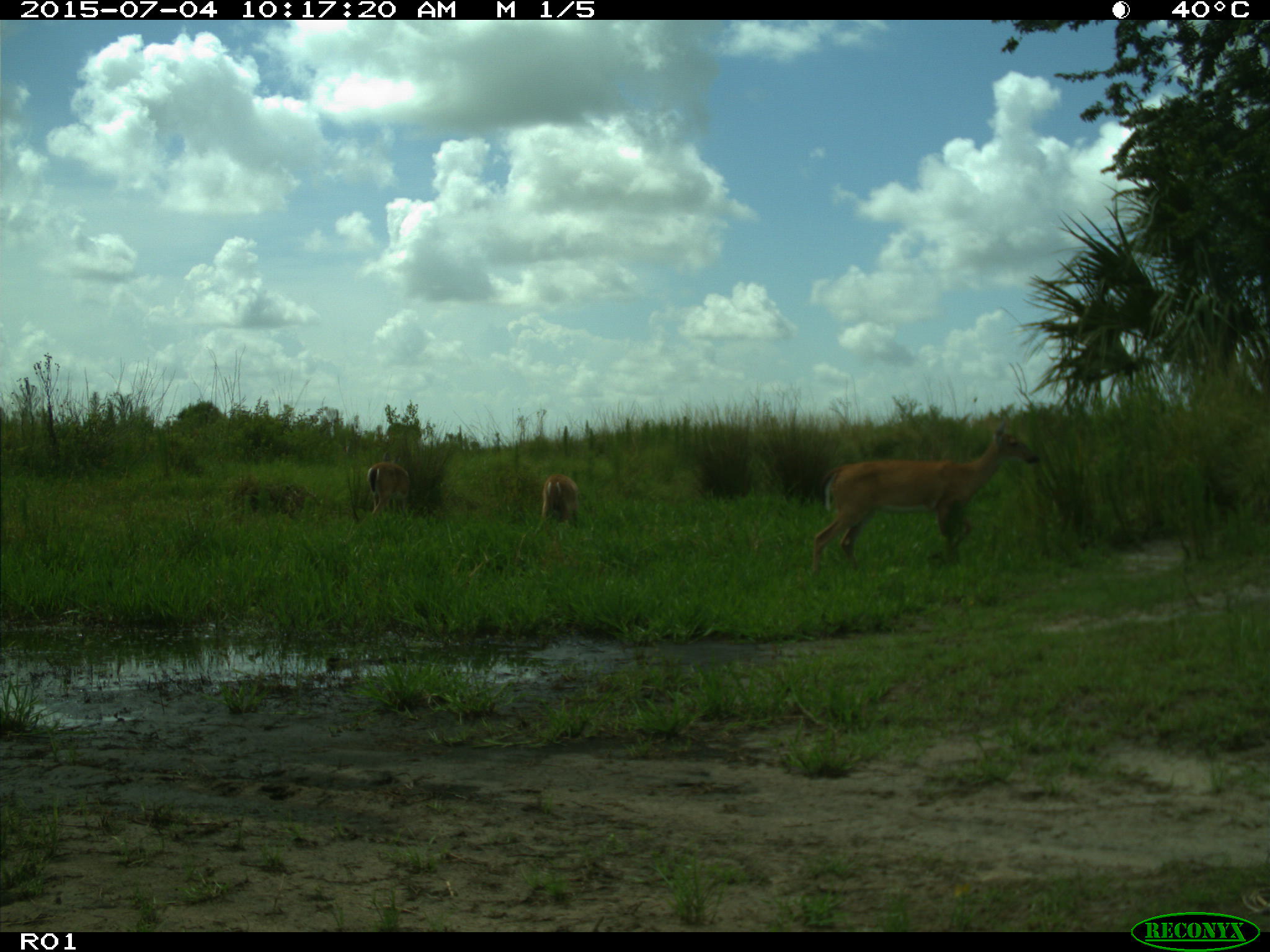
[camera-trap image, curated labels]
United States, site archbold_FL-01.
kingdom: Animalia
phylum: Chordata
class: Mammalia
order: Artiodactyla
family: Cervidae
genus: Odocoileus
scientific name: Odocoileus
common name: deer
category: unidentified deer